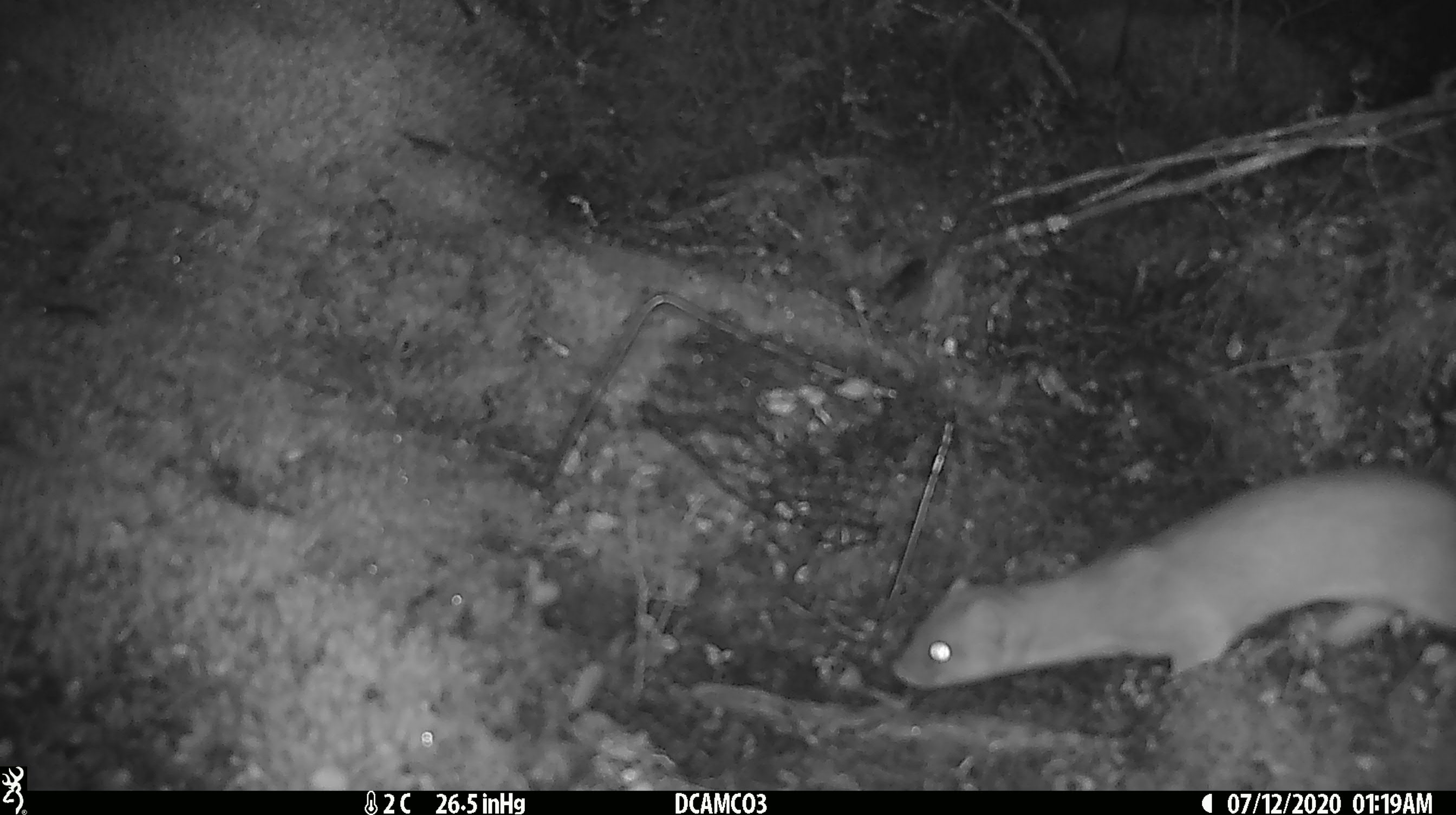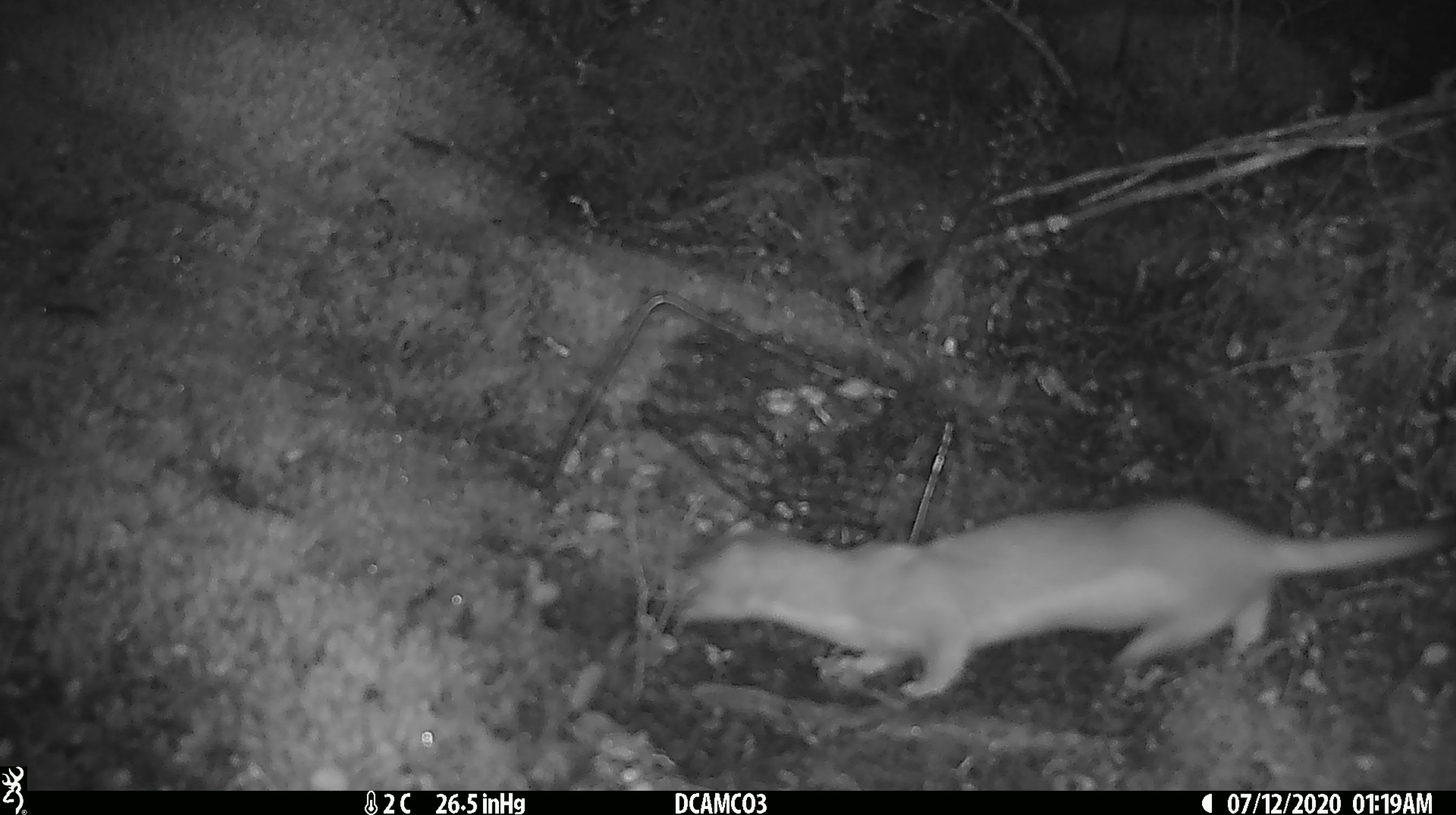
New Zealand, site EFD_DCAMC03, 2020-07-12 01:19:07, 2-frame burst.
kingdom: Animalia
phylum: Chordata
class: Mammalia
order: Carnivora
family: Mustelidae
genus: Mustela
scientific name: Mustela erminea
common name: stoat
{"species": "stoat (Mustela erminea)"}